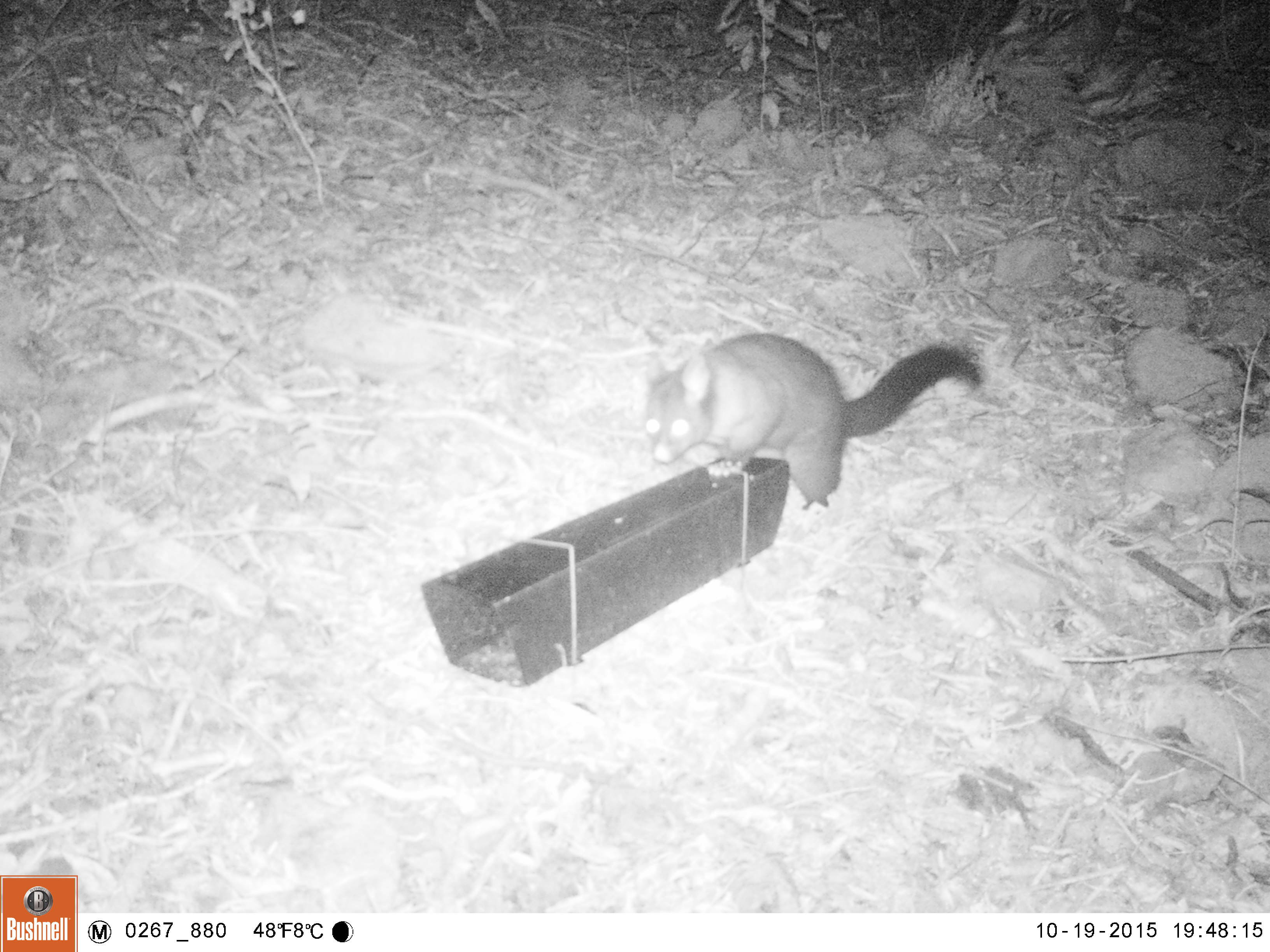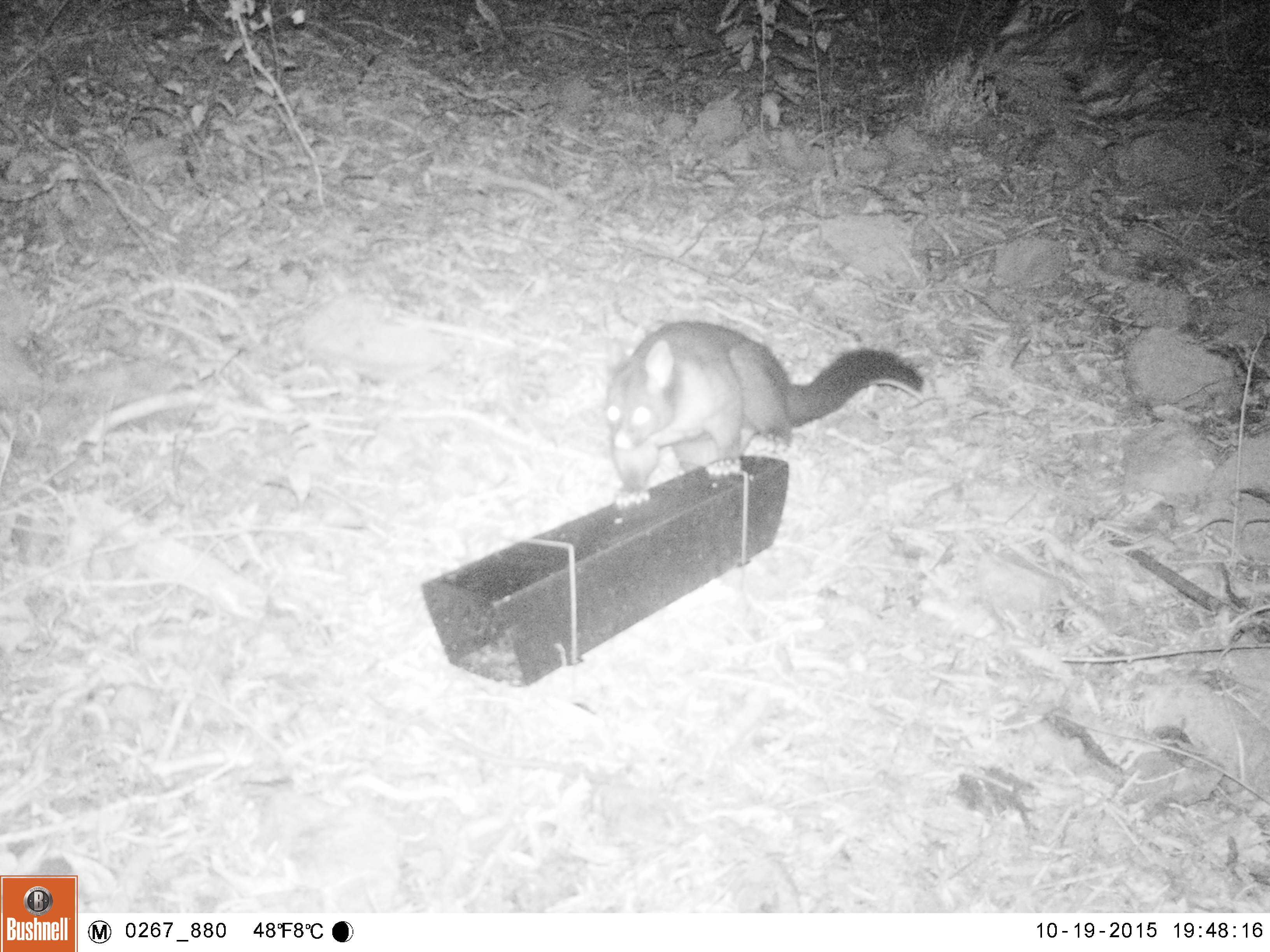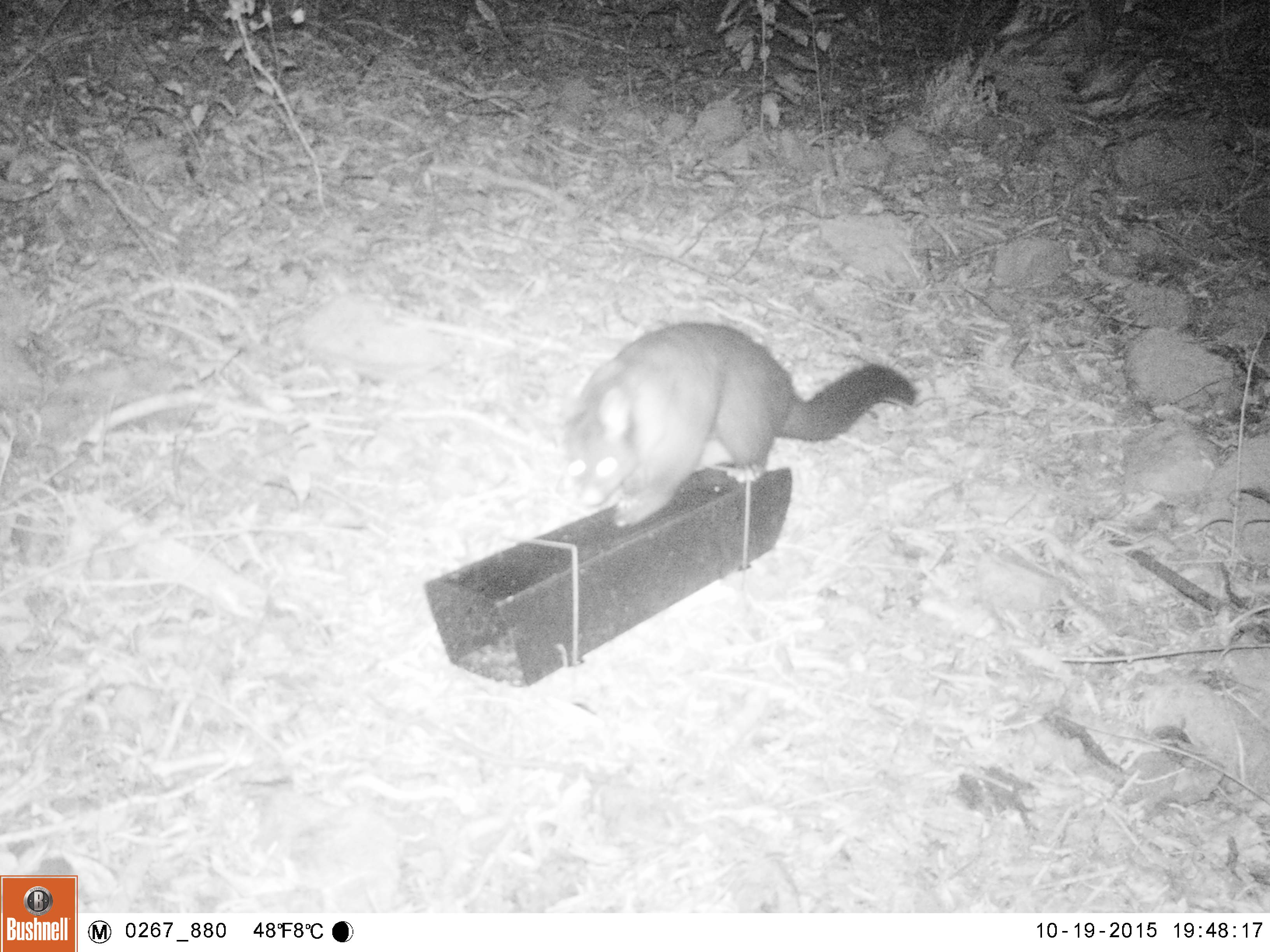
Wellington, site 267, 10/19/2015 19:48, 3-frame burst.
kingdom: Animalia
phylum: Chordata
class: Mammalia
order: Didelphimorphia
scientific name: Didelphimorphia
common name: possum